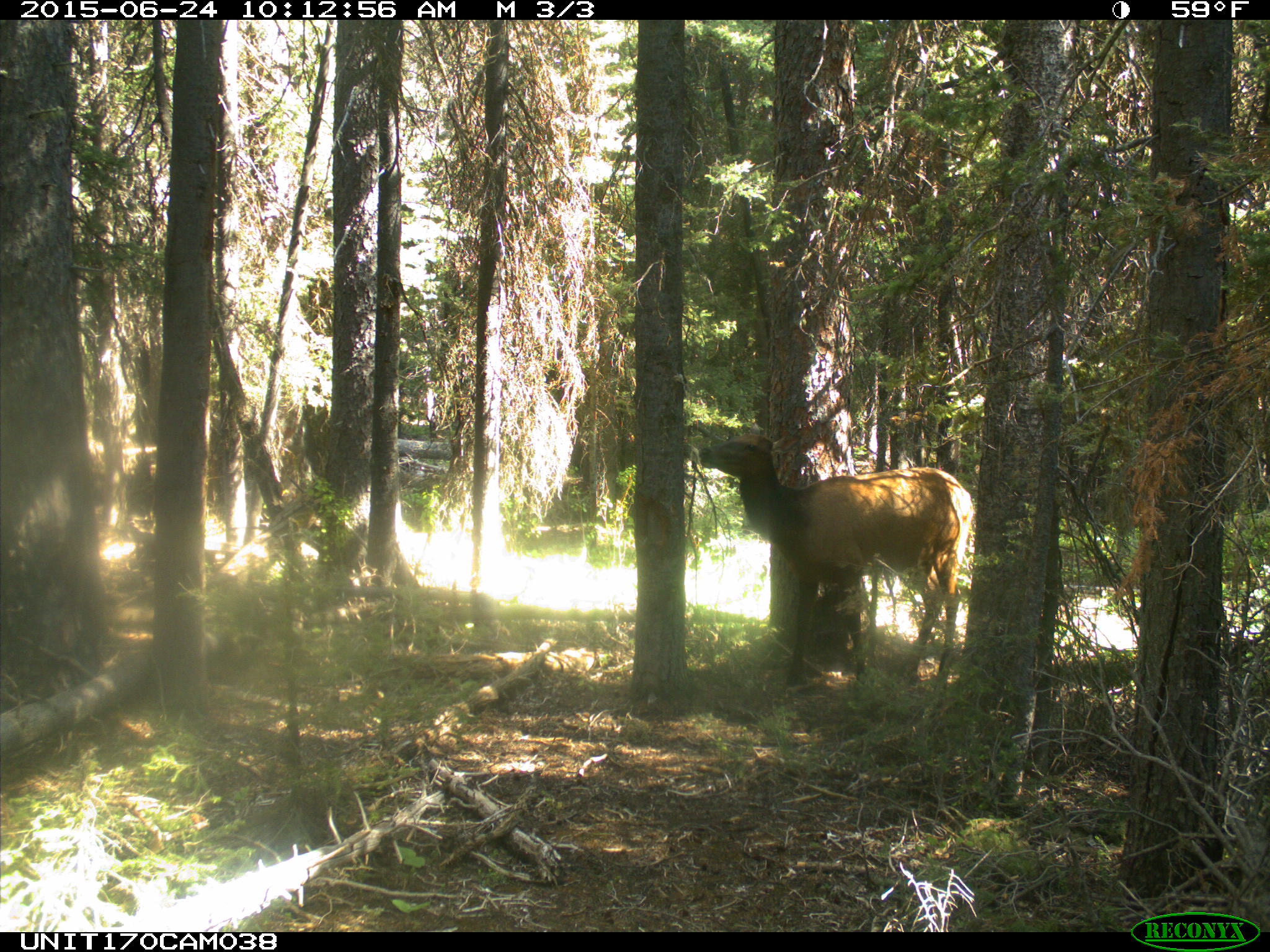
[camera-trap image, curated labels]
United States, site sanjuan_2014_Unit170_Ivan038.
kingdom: Animalia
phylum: Chordata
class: Mammalia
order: Artiodactyla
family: Cervidae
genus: Cervus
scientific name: Cervus elaphus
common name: red deer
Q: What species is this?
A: Cervus elaphus (red deer).